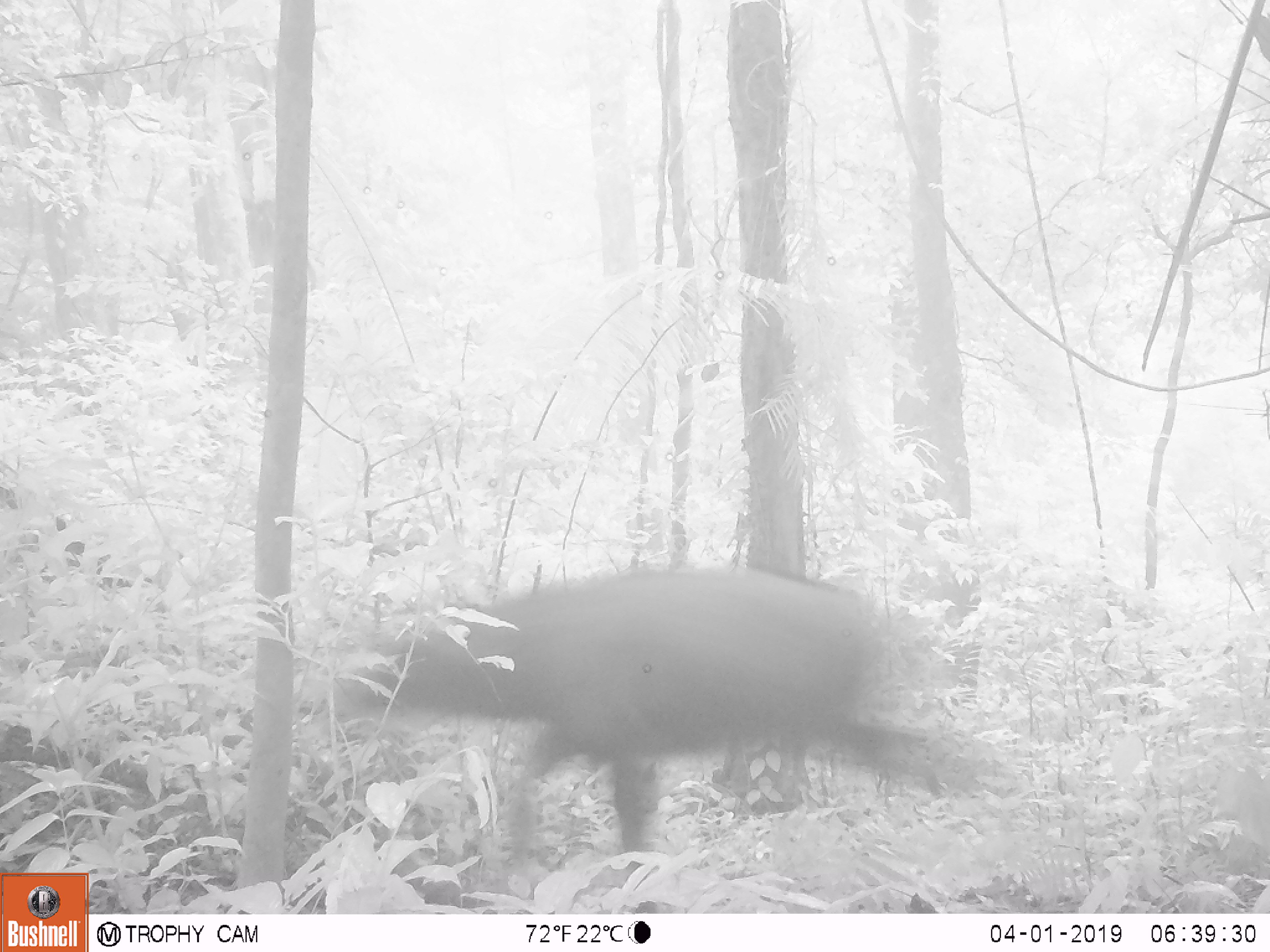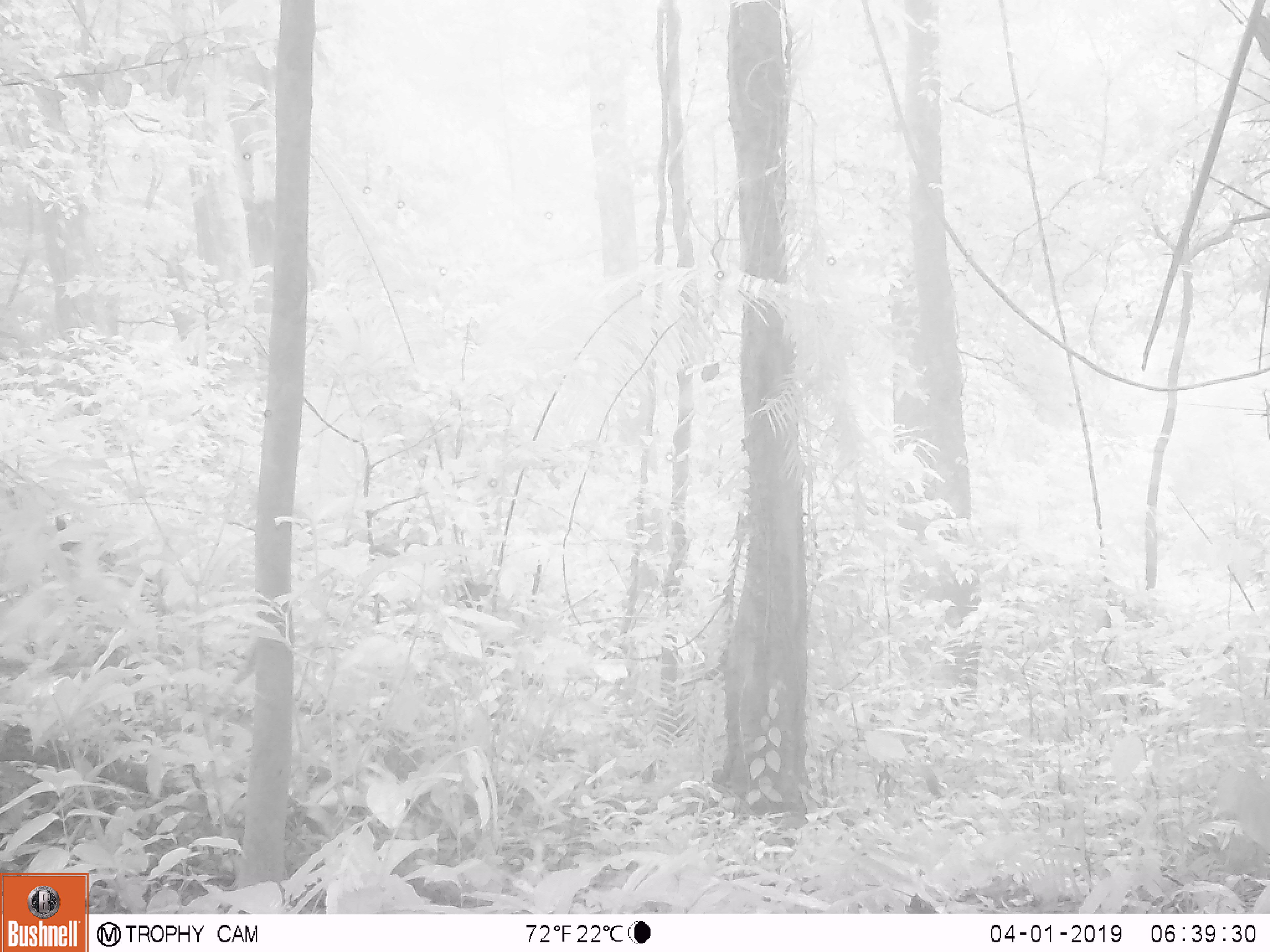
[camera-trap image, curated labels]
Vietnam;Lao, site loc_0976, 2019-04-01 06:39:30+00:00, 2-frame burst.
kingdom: Animalia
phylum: Chordata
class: Mammalia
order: Artiodactyla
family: Bovidae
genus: Capricornis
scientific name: Capricornis sumatraensis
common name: chinese serow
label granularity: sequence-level